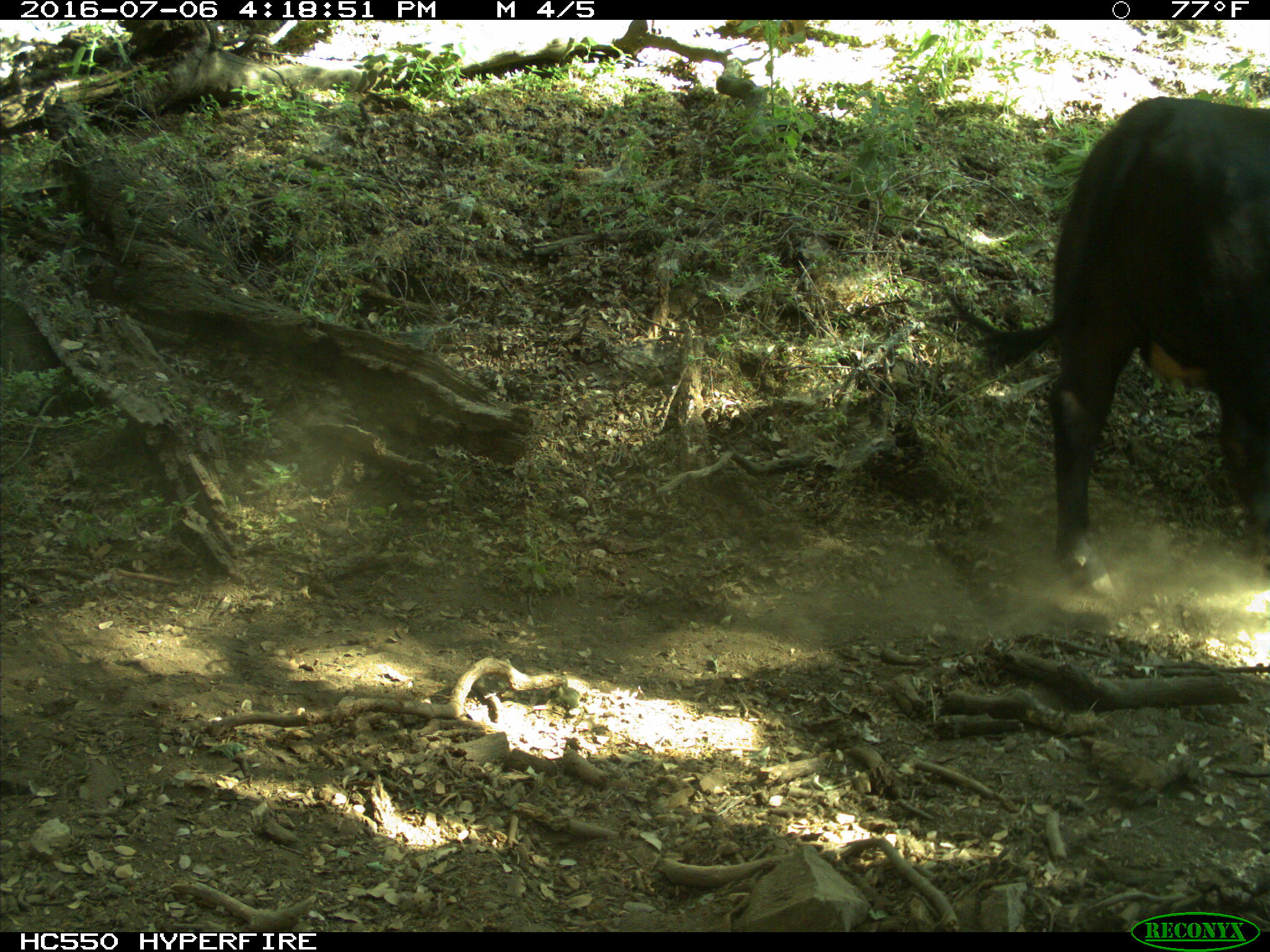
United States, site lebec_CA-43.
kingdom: Animalia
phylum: Chordata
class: Mammalia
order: Artiodactyla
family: Bovidae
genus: Bos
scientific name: Bos taurus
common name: domestic cow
Bos taurus (domestic cow).